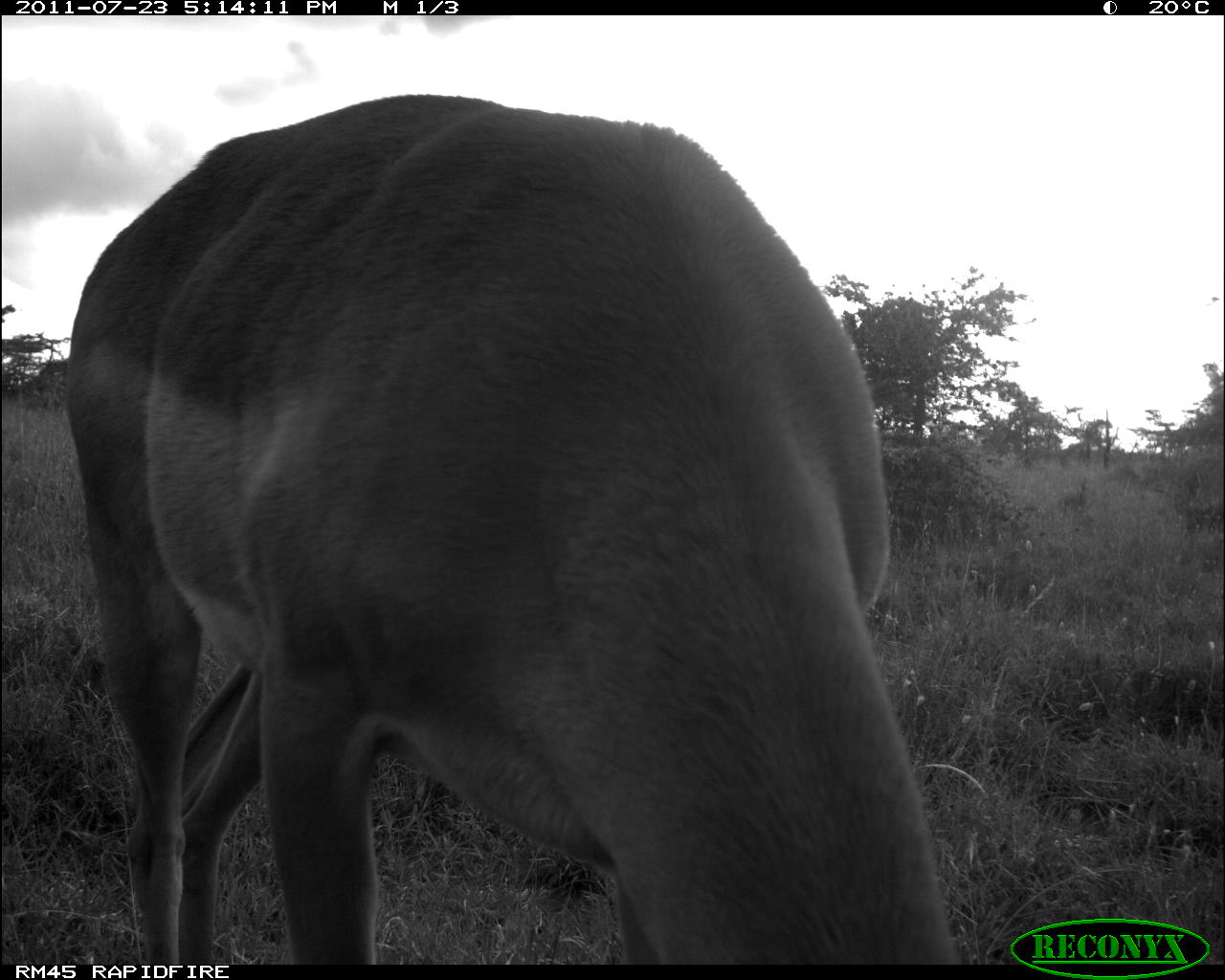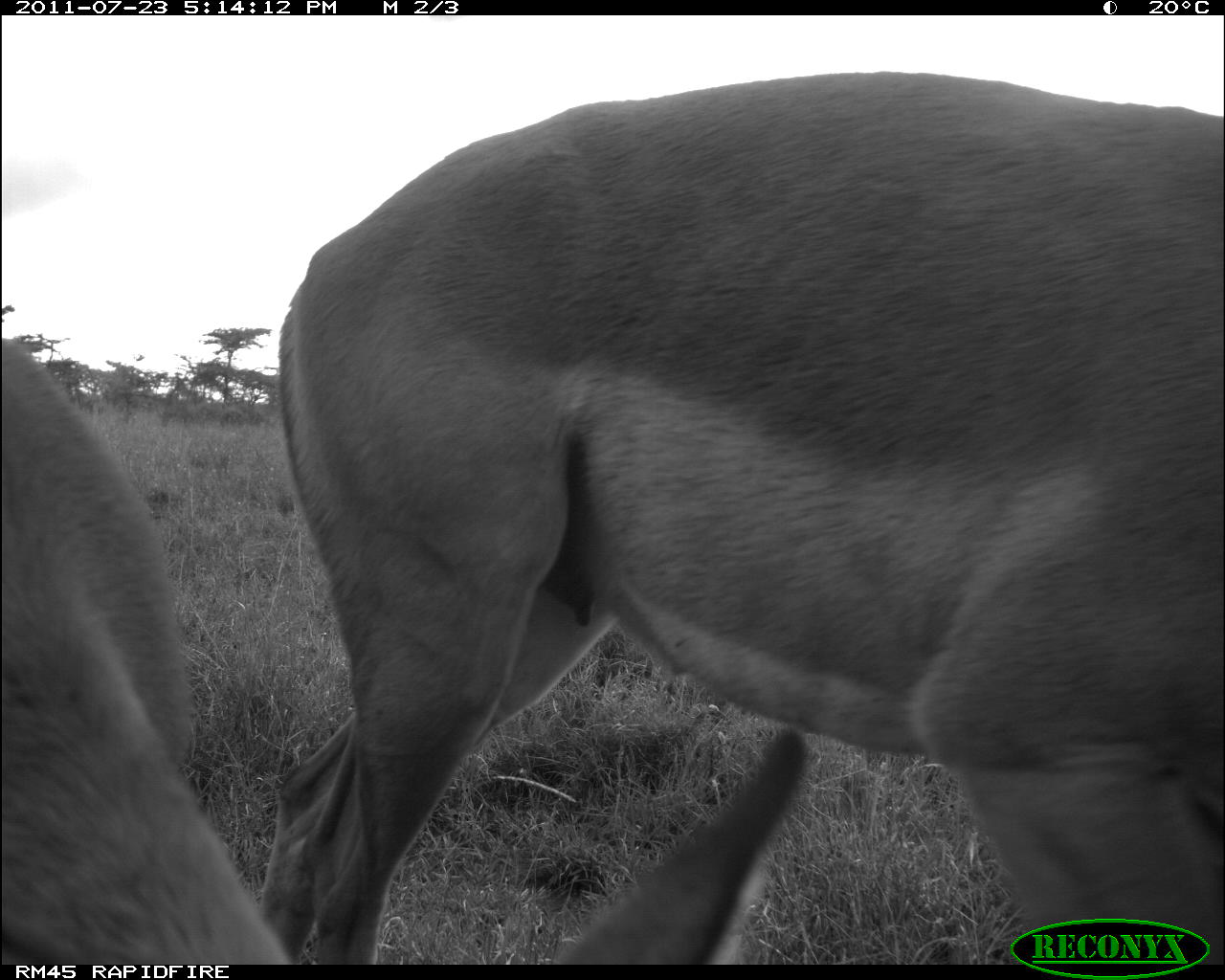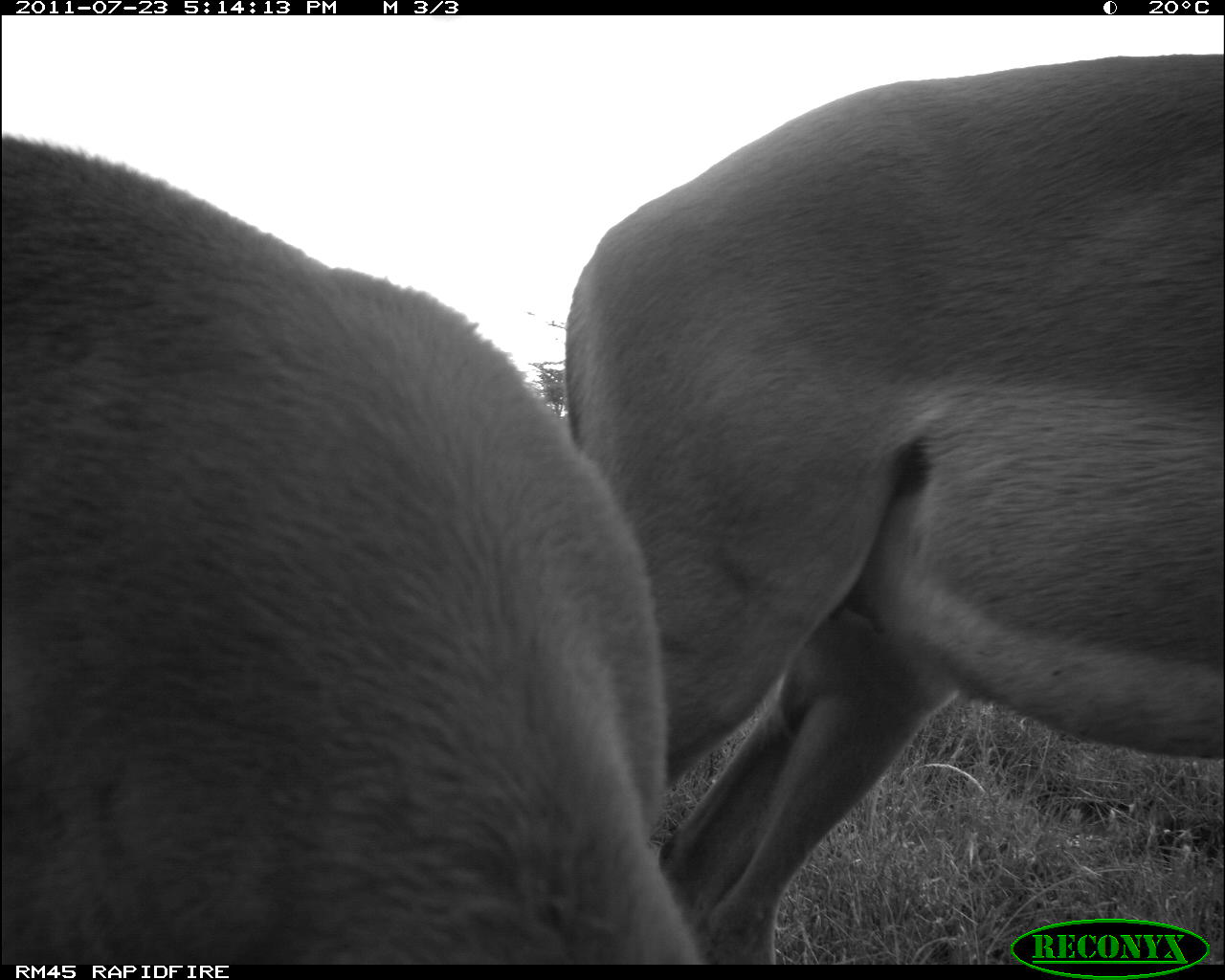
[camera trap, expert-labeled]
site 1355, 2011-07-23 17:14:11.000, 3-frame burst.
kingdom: Animalia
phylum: Chordata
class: Mammalia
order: Artiodactyla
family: Bovidae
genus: Aepyceros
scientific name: Aepyceros melampus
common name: impala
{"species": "Aepyceros melampus (impala)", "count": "1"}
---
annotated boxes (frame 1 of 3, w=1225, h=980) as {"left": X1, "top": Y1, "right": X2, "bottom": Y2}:
aepyceros melampus: {"left": 55, "top": 88, "right": 964, "bottom": 960}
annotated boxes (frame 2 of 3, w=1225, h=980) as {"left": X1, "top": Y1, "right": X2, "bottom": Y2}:
aepyceros melampus: {"left": 250, "top": 67, "right": 1220, "bottom": 964}; {"left": 0, "top": 331, "right": 806, "bottom": 964}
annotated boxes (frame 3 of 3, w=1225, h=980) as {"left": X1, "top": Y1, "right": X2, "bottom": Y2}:
aepyceros melampus: {"left": 564, "top": 50, "right": 1218, "bottom": 961}; {"left": 0, "top": 128, "right": 702, "bottom": 964}